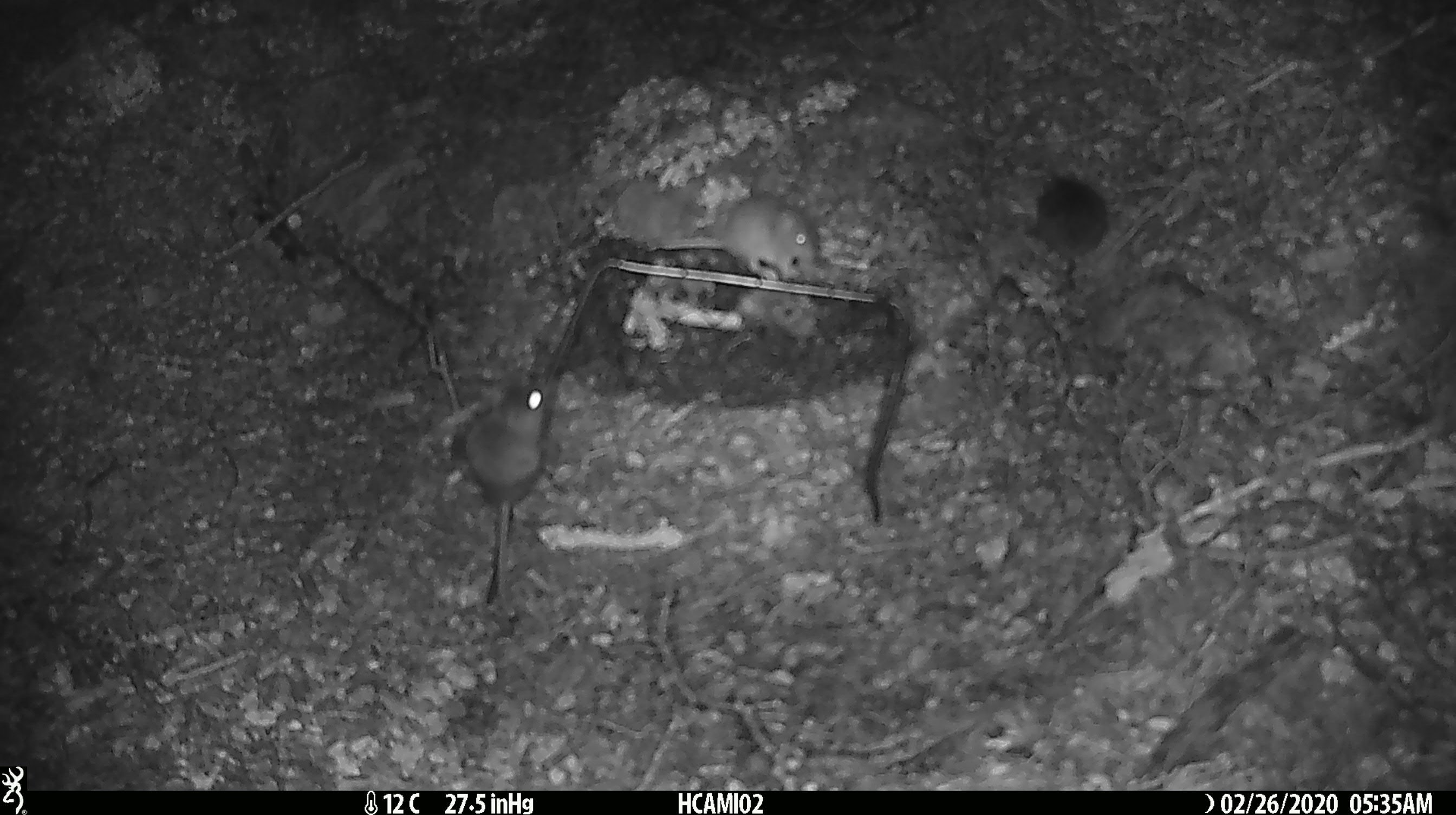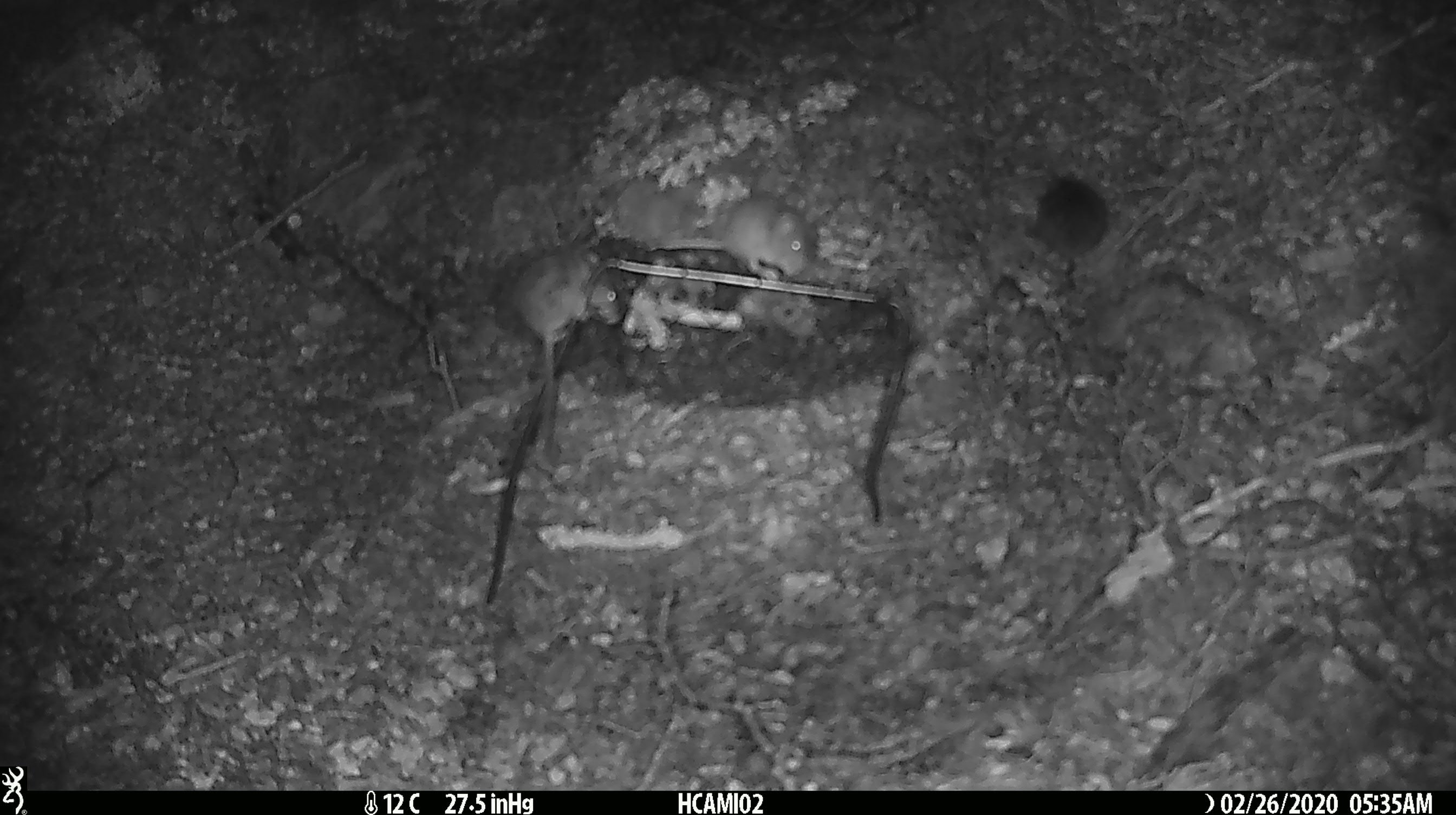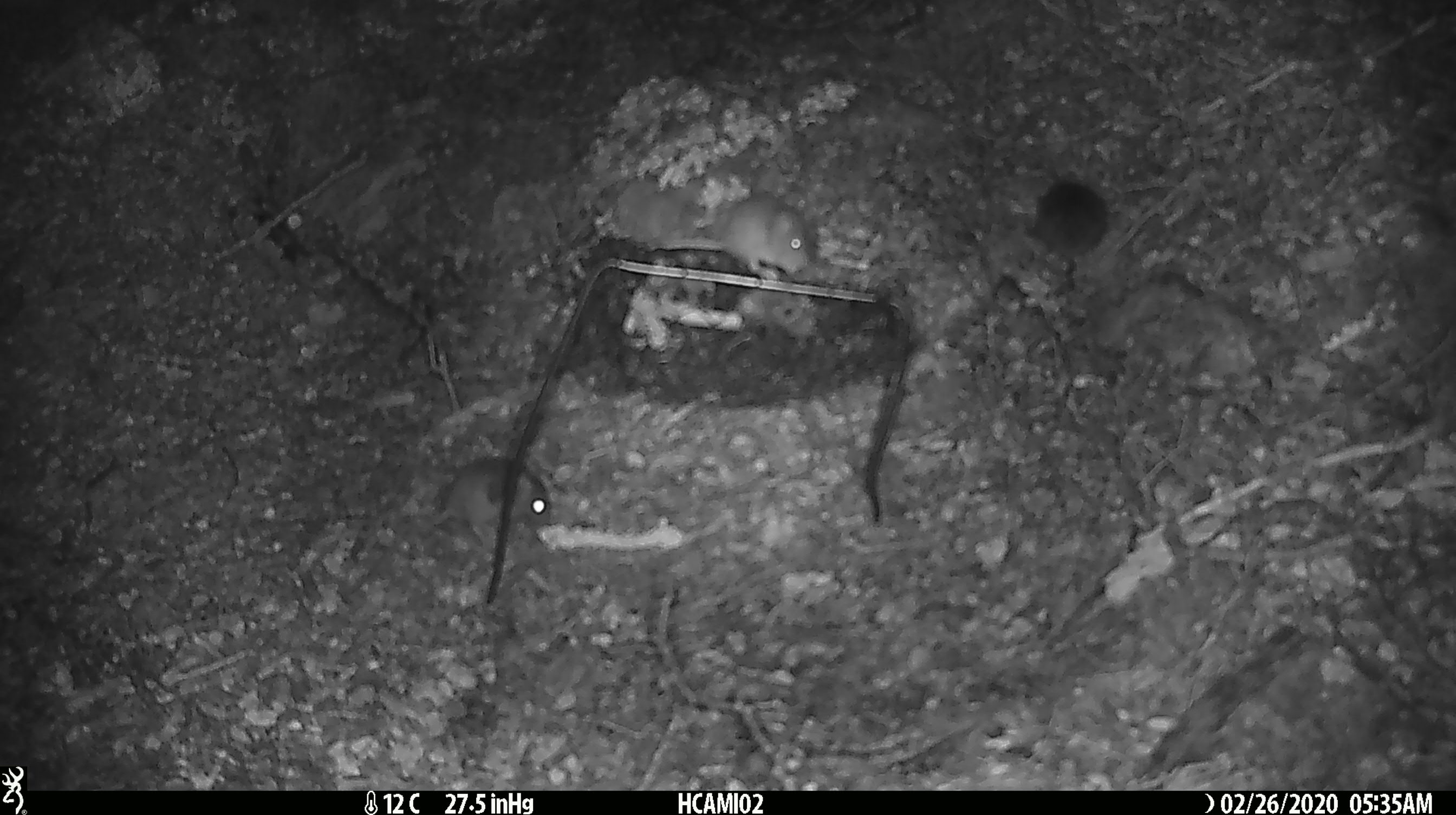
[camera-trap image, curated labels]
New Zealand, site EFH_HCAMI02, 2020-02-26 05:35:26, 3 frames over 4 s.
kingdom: Animalia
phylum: Chordata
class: Mammalia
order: Rodentia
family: Muridae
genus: Mus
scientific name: Mus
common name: mouse